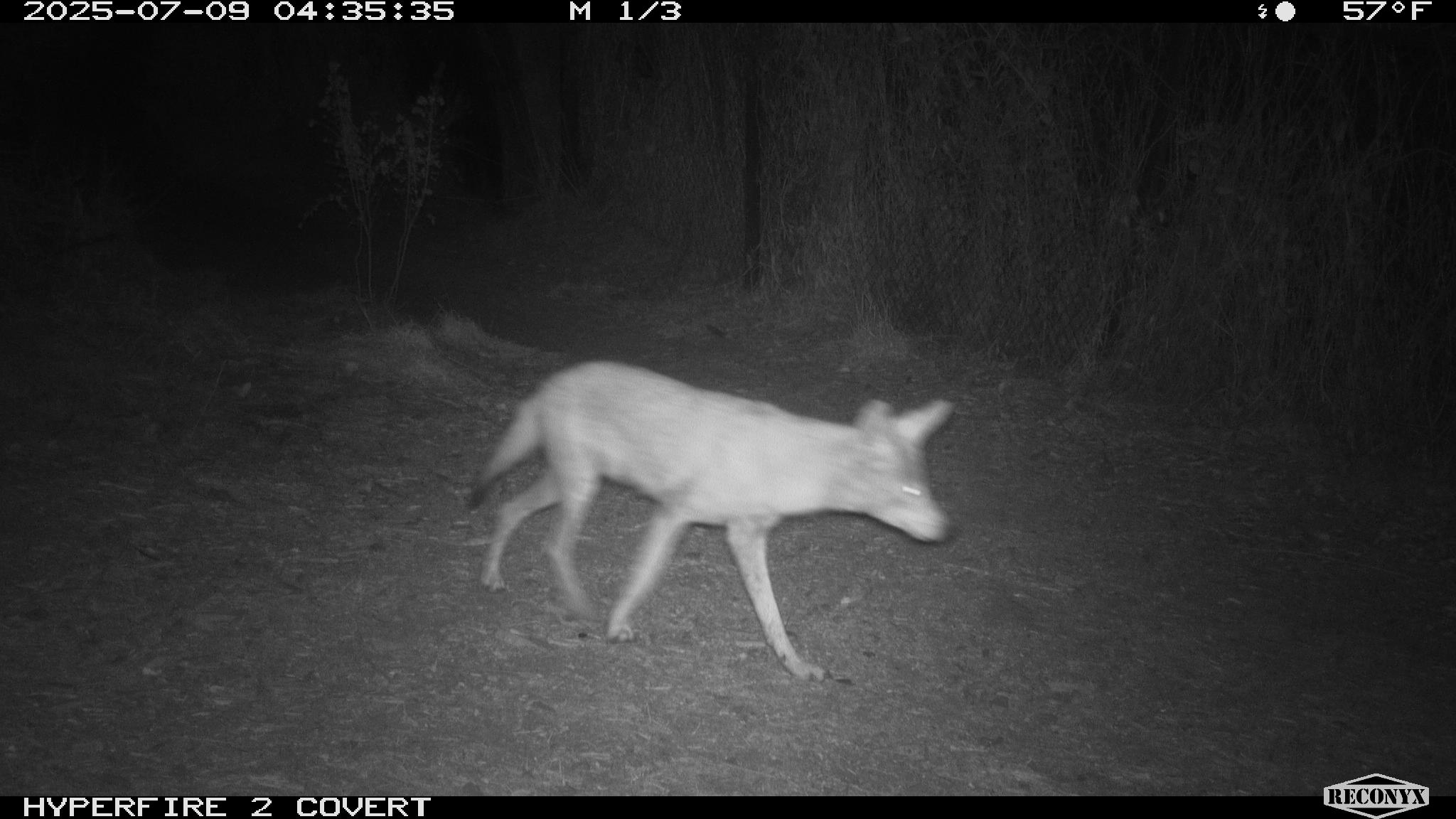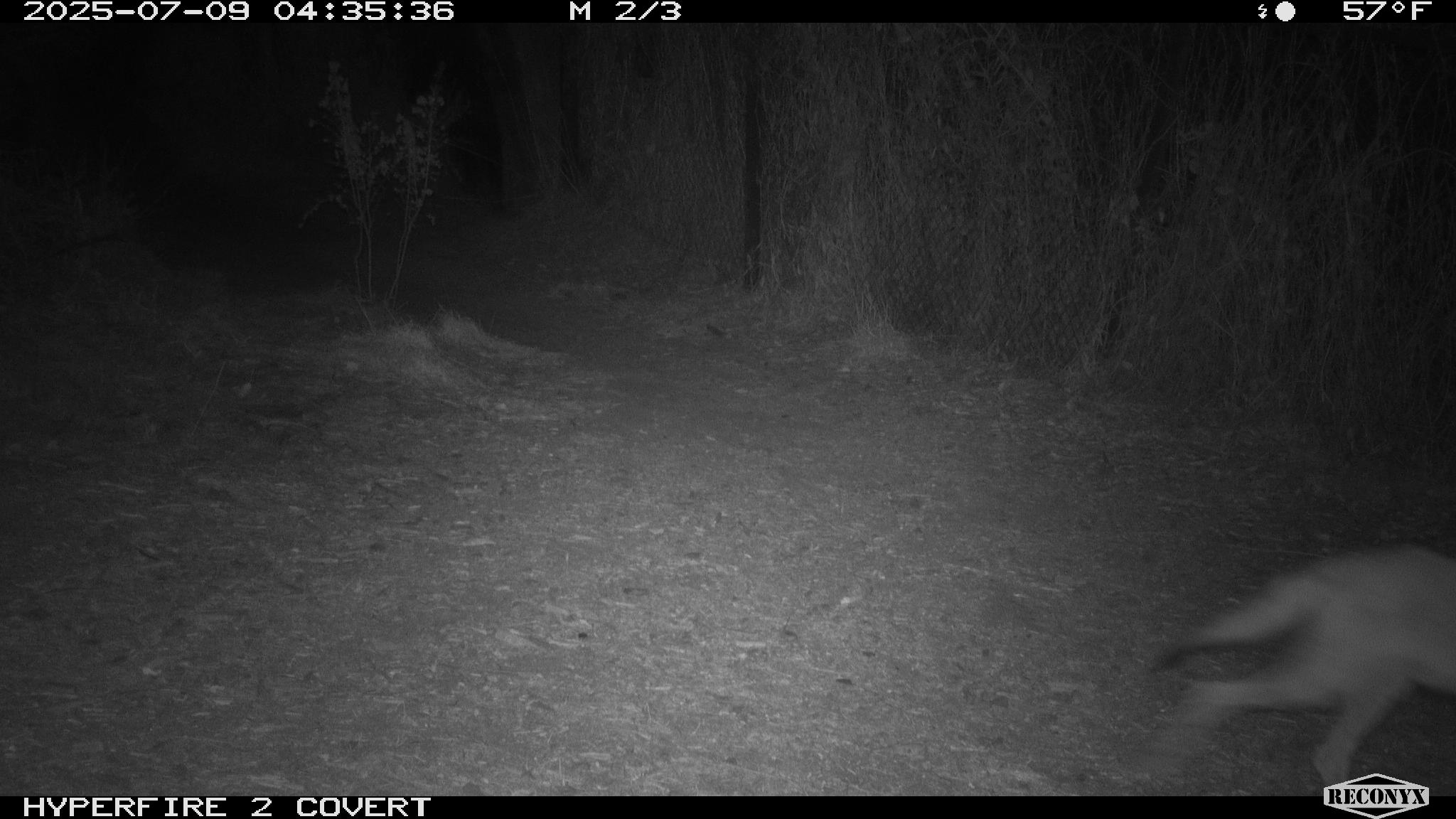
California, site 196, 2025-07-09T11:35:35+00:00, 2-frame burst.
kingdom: Animalia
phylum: Chordata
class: Mammalia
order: Carnivora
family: Canidae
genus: Canis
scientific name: Canis latrans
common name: coyote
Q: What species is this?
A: Coyote (Canis latrans).